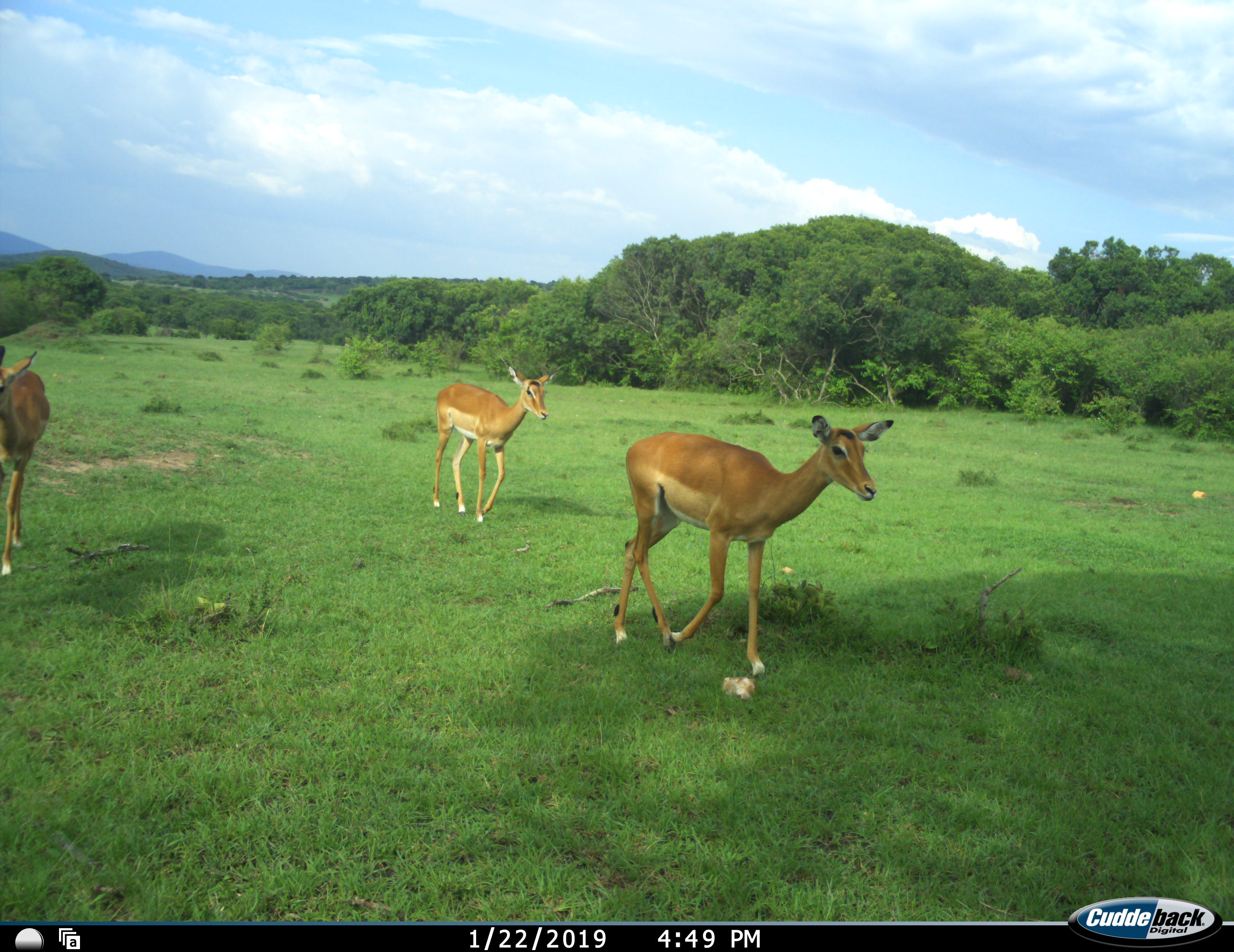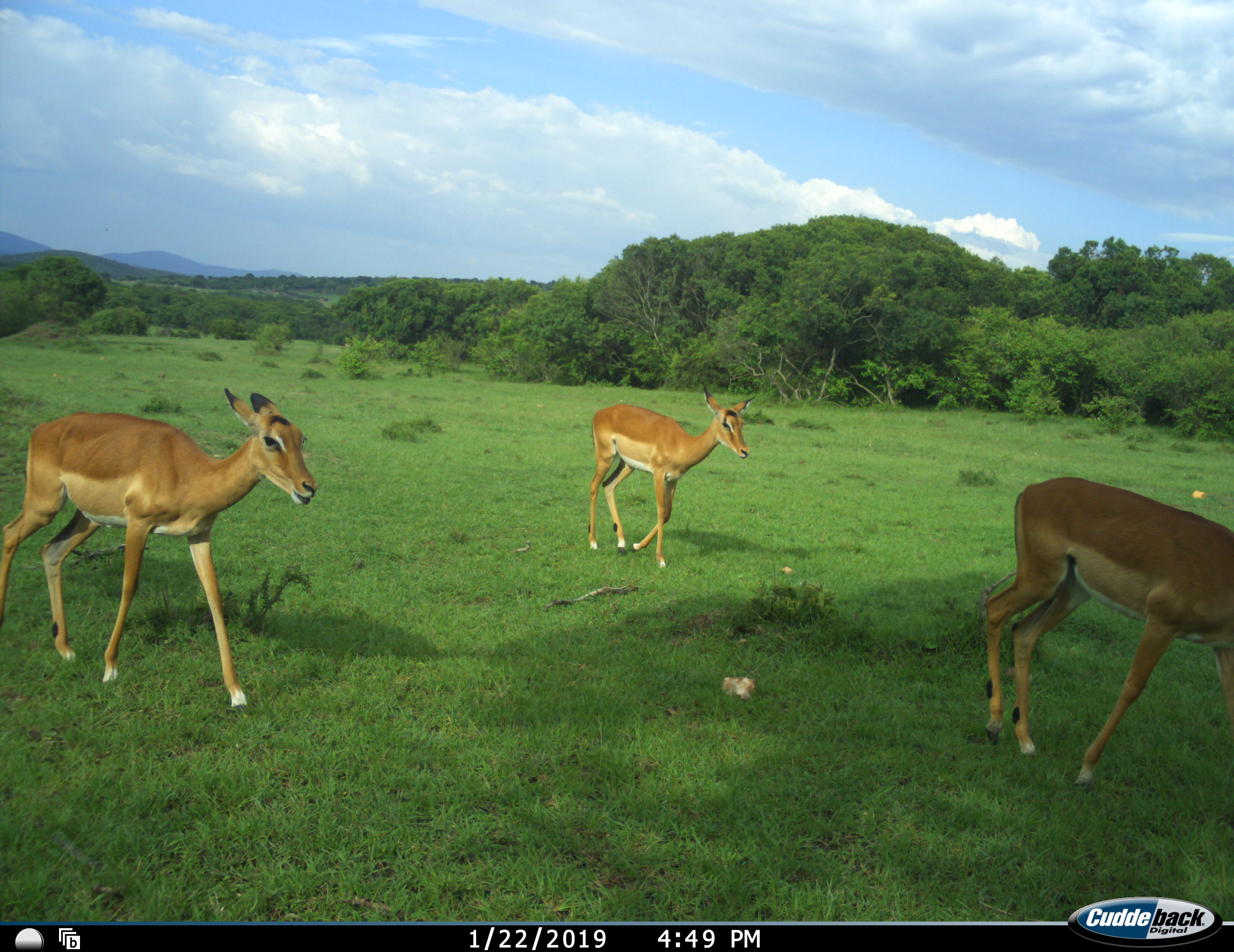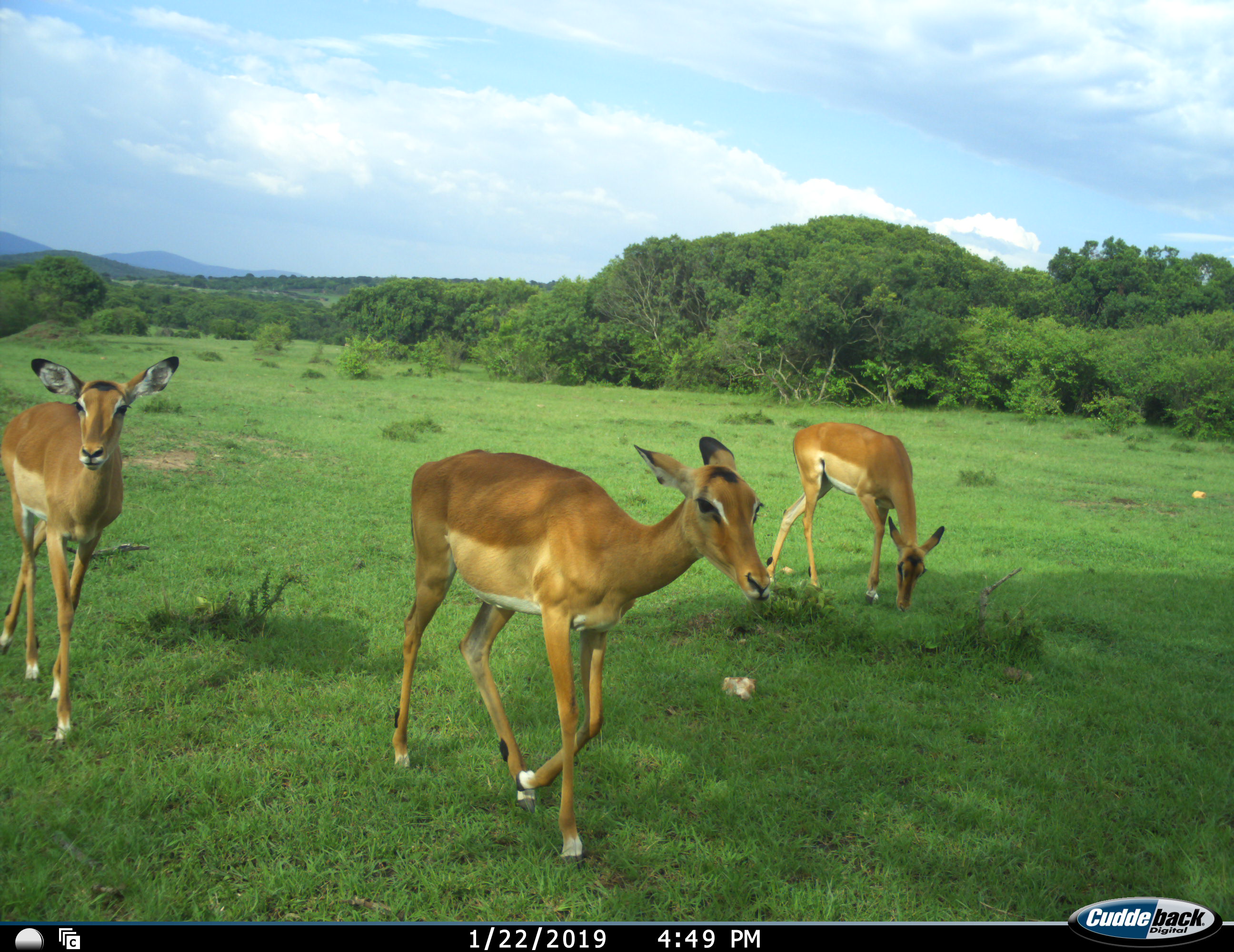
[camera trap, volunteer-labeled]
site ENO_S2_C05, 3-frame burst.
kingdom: Animalia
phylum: Chordata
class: Mammalia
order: Artiodactyla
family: Bovidae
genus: Aepyceros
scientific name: Aepyceros melampus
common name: impala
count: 3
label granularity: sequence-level